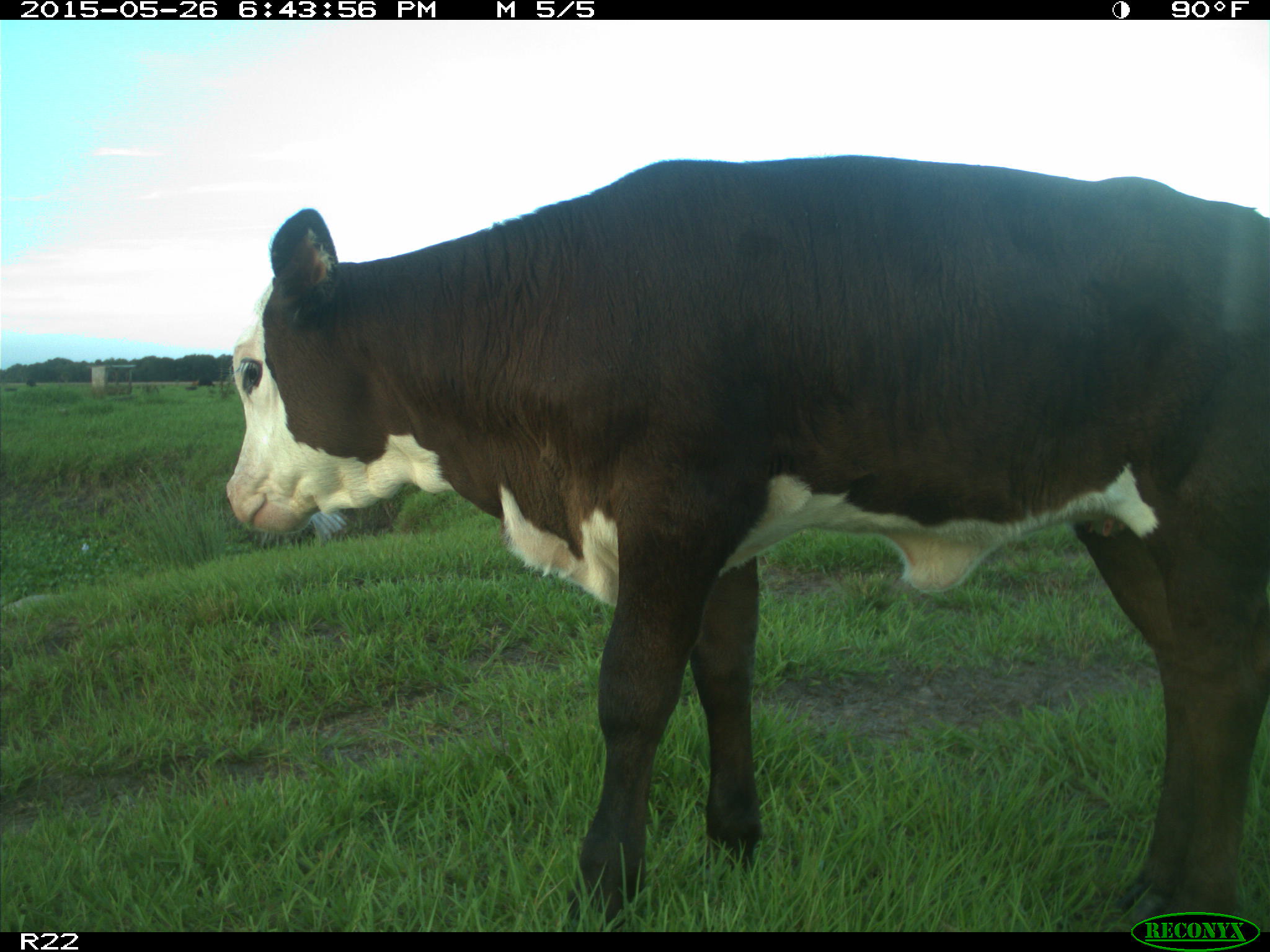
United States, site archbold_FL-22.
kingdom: Animalia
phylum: Chordata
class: Mammalia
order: Artiodactyla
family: Bovidae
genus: Bos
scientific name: Bos taurus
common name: domestic cow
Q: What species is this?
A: Bos taurus (domestic cow).